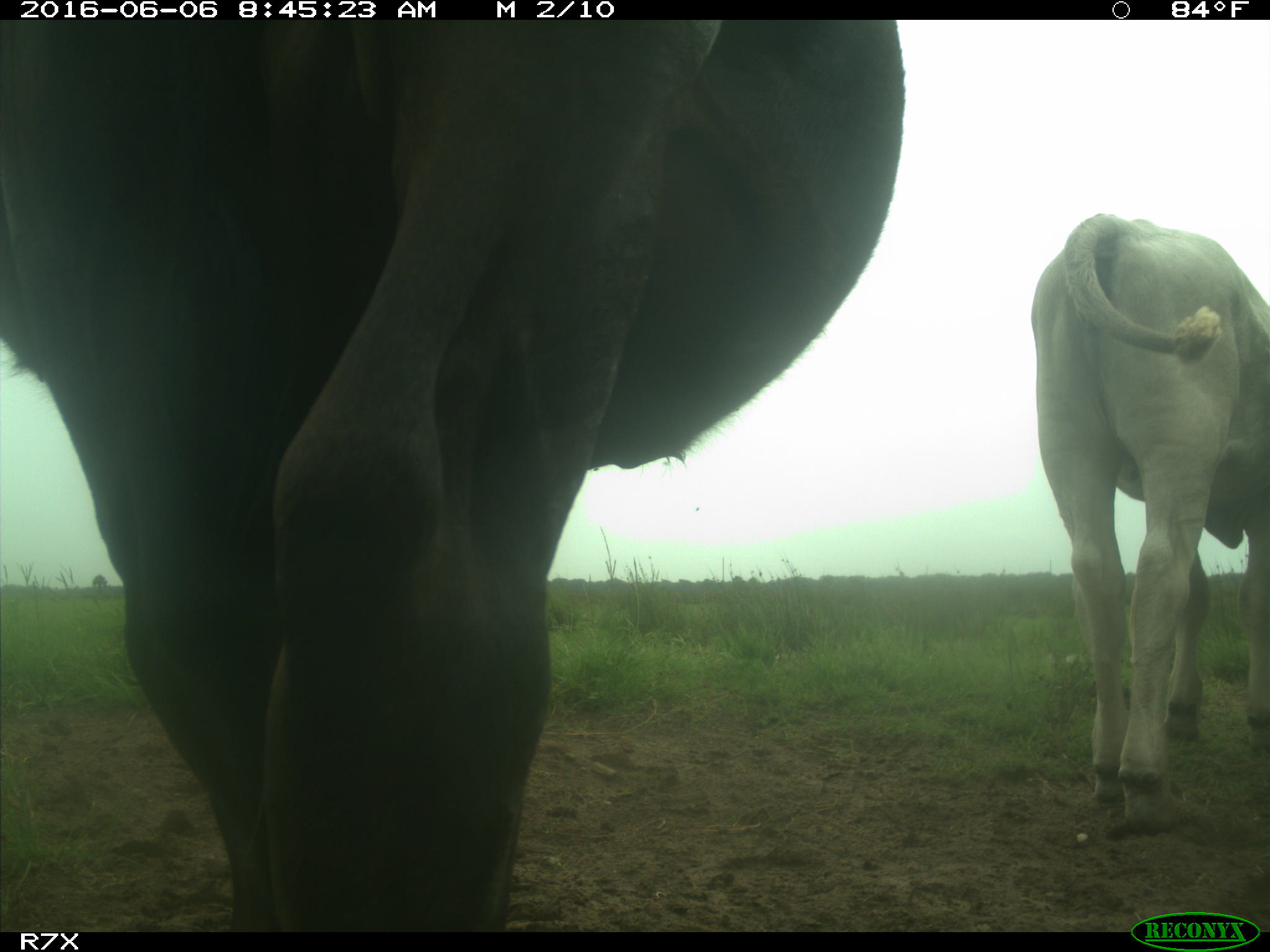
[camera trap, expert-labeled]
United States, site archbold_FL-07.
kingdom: Animalia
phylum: Chordata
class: Mammalia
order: Artiodactyla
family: Bovidae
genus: Bos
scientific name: Bos taurus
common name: domestic cow